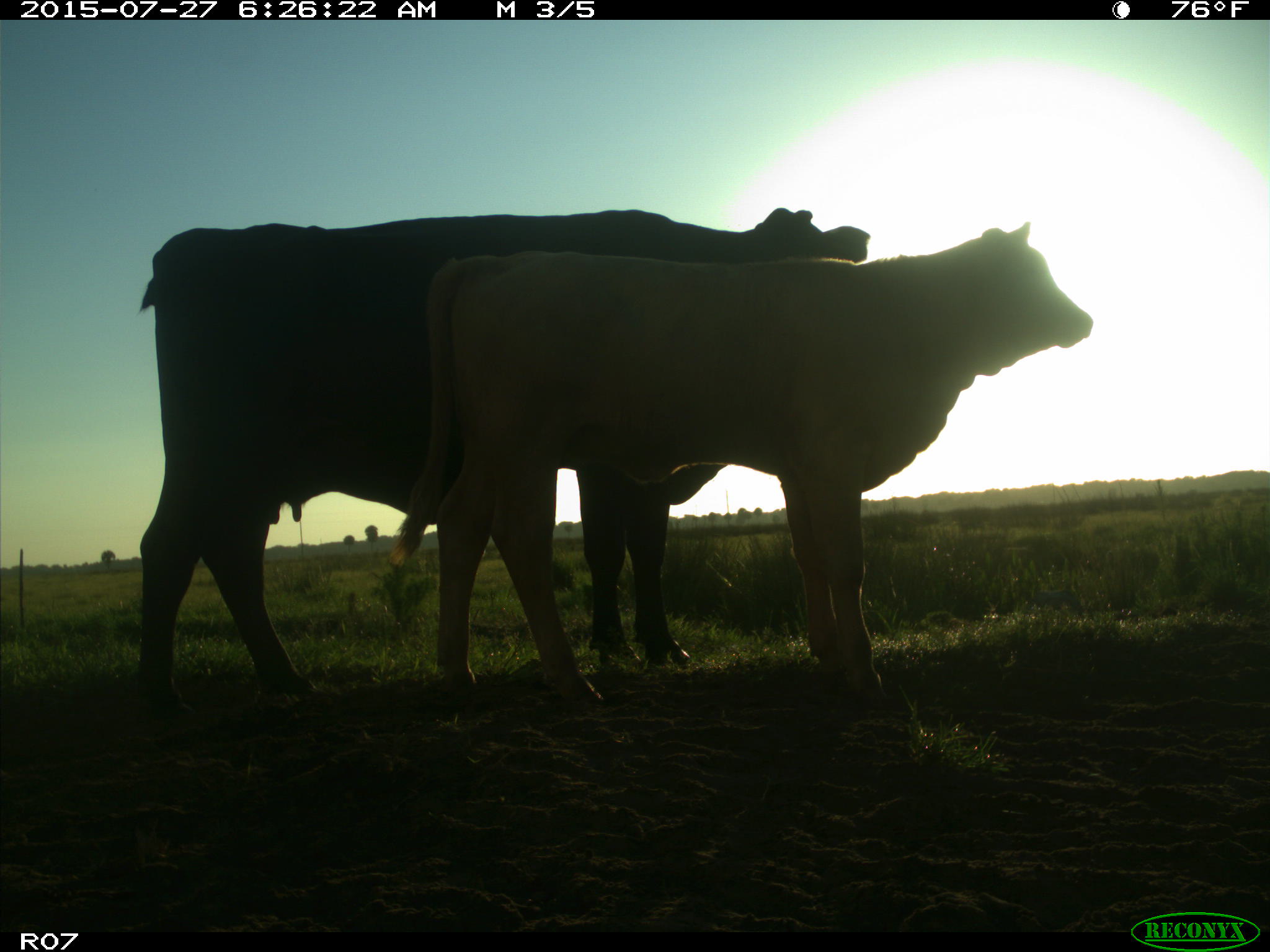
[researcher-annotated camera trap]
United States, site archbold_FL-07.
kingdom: Animalia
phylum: Chordata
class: Mammalia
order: Artiodactyla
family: Bovidae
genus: Bos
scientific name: Bos taurus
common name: domestic cow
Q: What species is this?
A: Bos taurus (domestic cow).